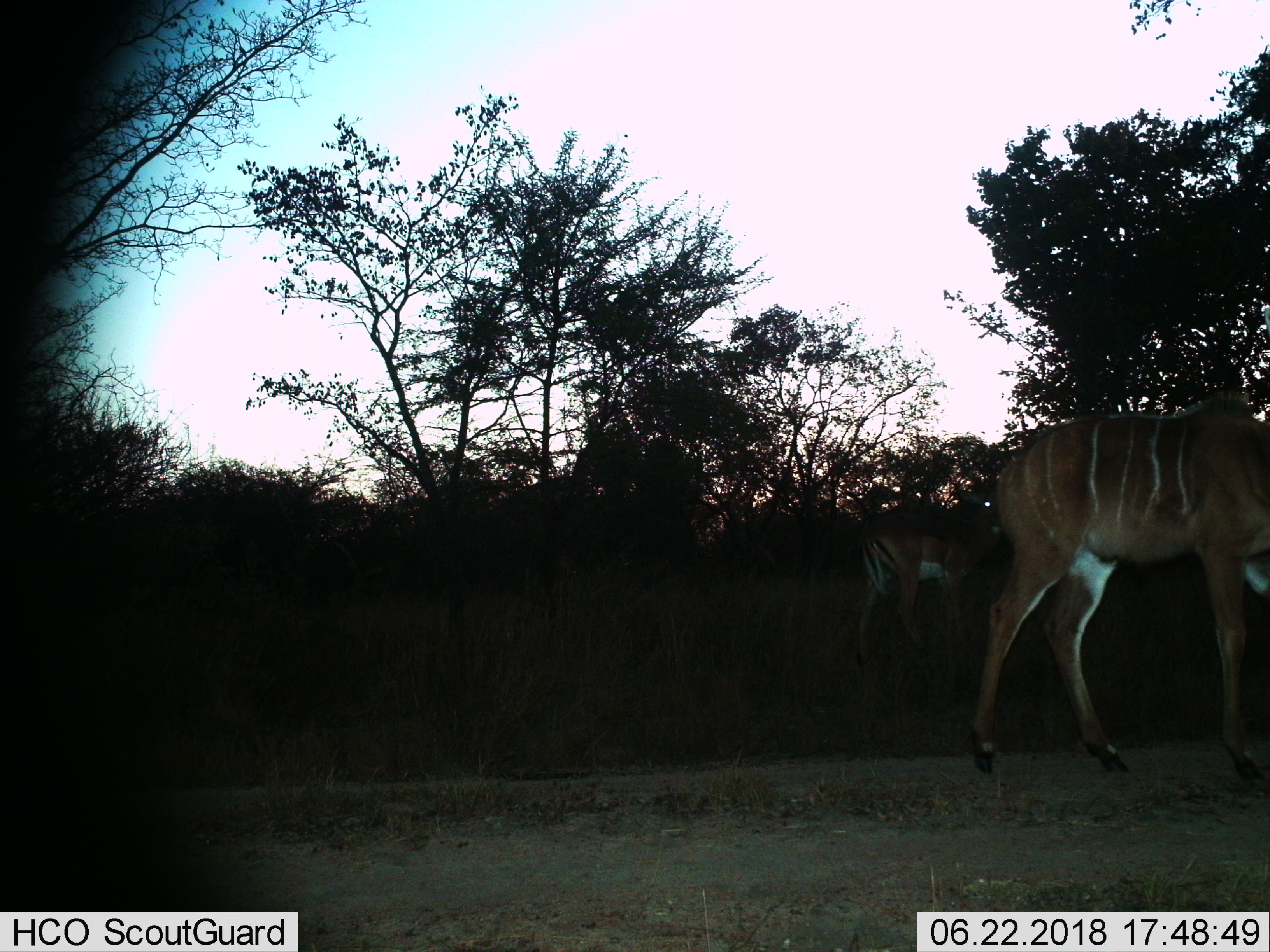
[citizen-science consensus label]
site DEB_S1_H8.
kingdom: Animalia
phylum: Chordata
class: Mammalia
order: Artiodactyla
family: Bovidae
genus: Tragelaphus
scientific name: Tragelaphus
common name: kudu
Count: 1.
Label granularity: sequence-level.